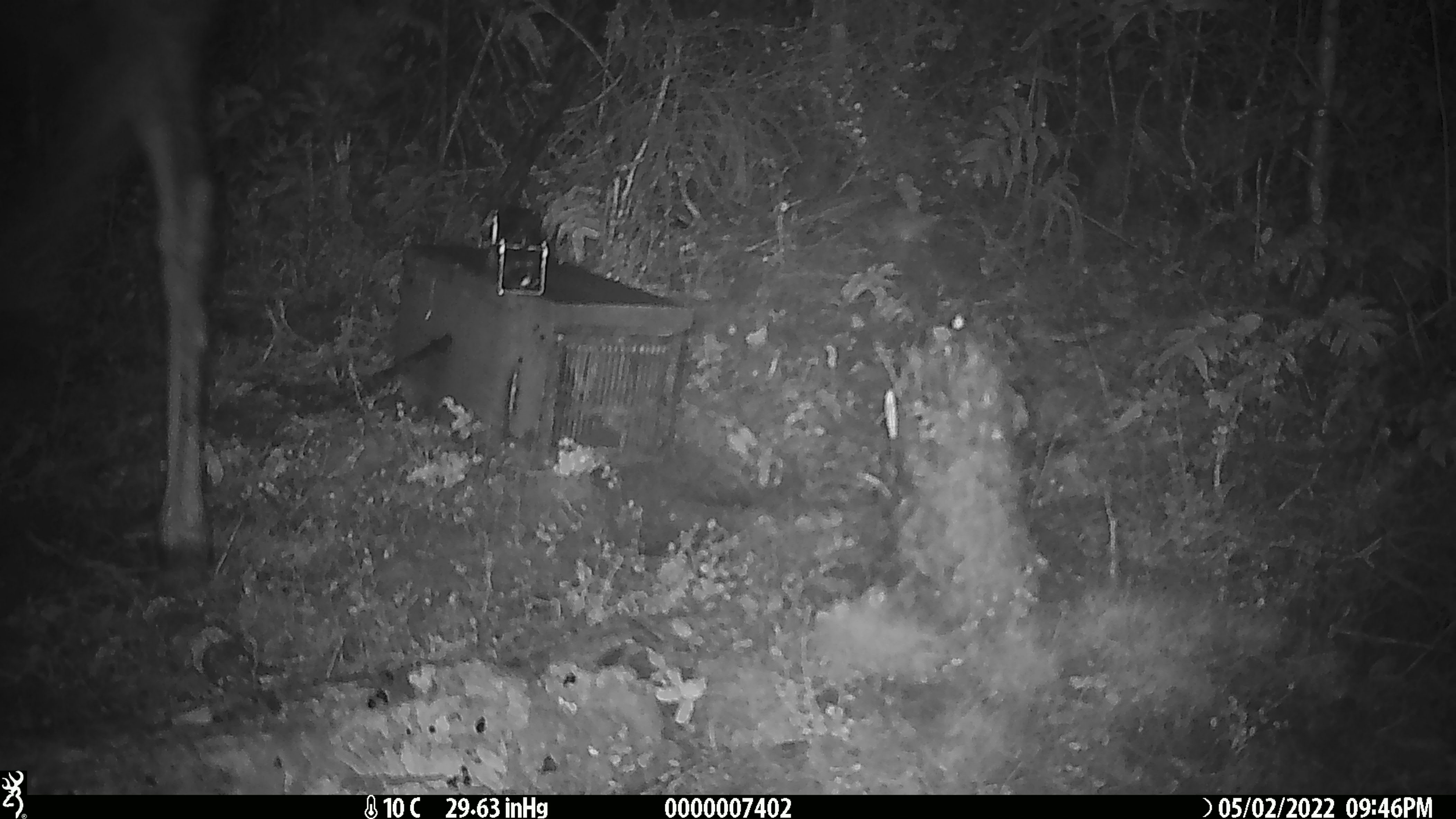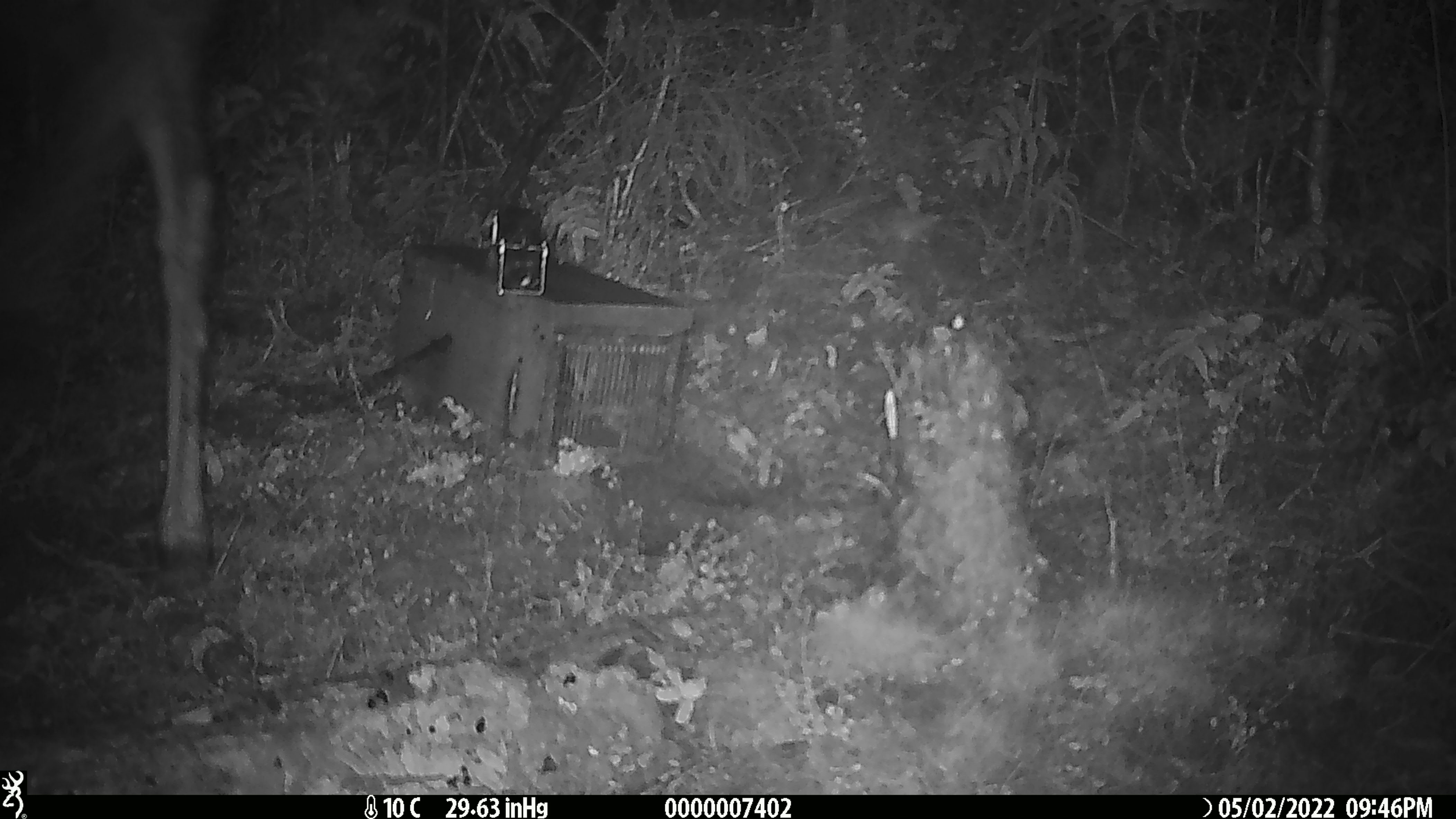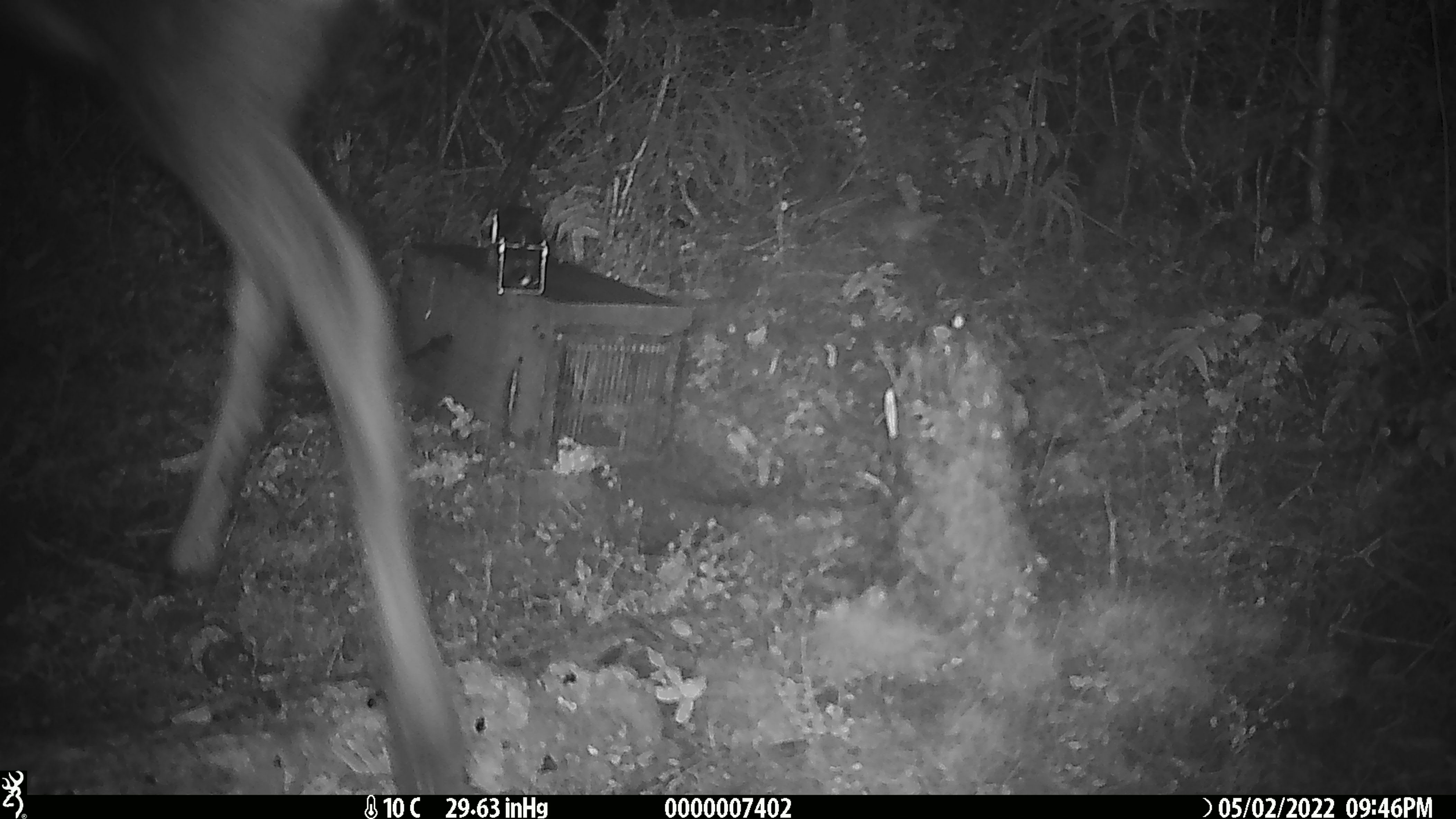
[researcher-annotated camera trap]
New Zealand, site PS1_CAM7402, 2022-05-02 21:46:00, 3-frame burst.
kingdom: Animalia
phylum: Chordata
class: Mammalia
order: Artiodactyla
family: Cervidae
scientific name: Cervidae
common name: deer